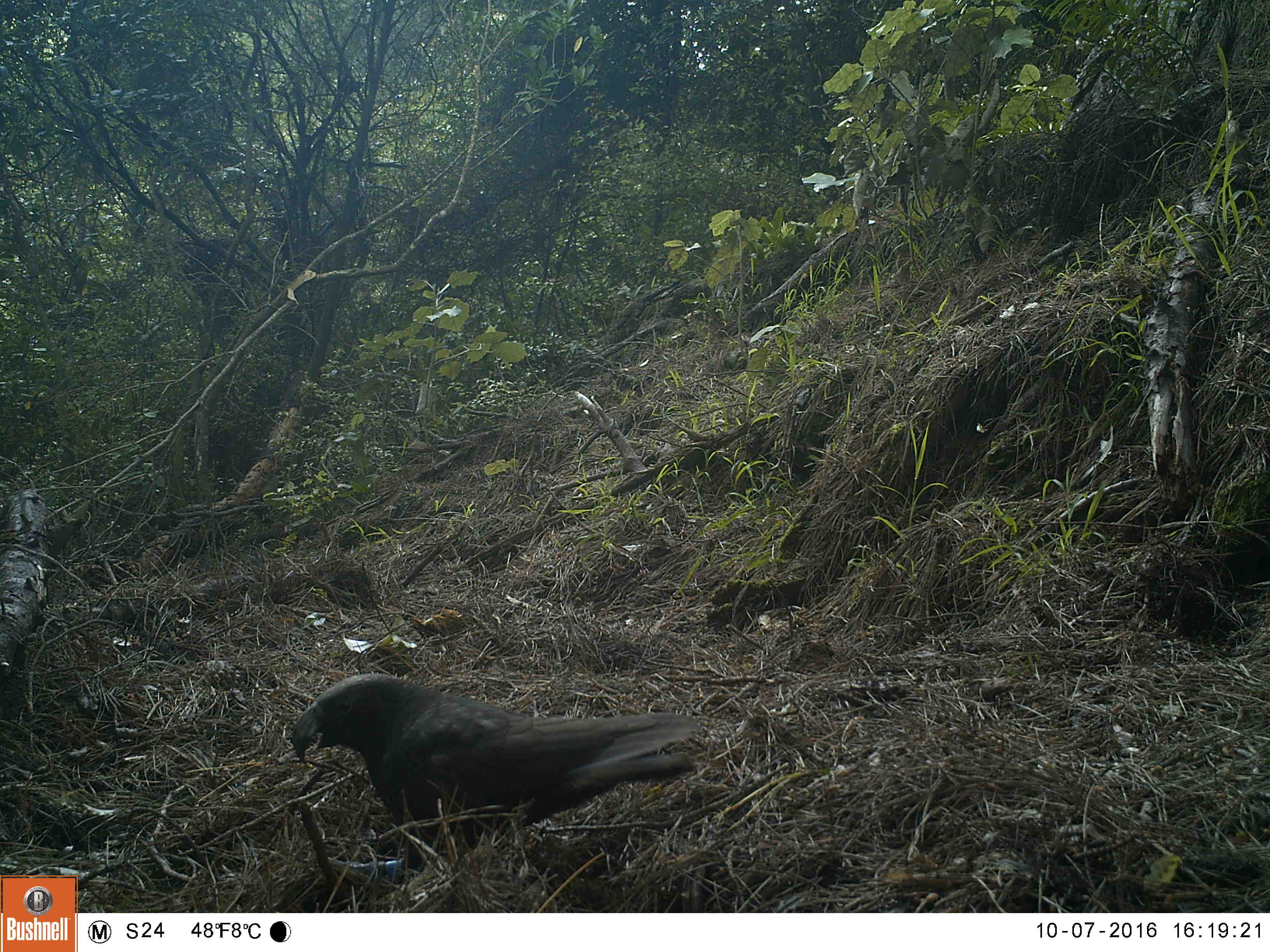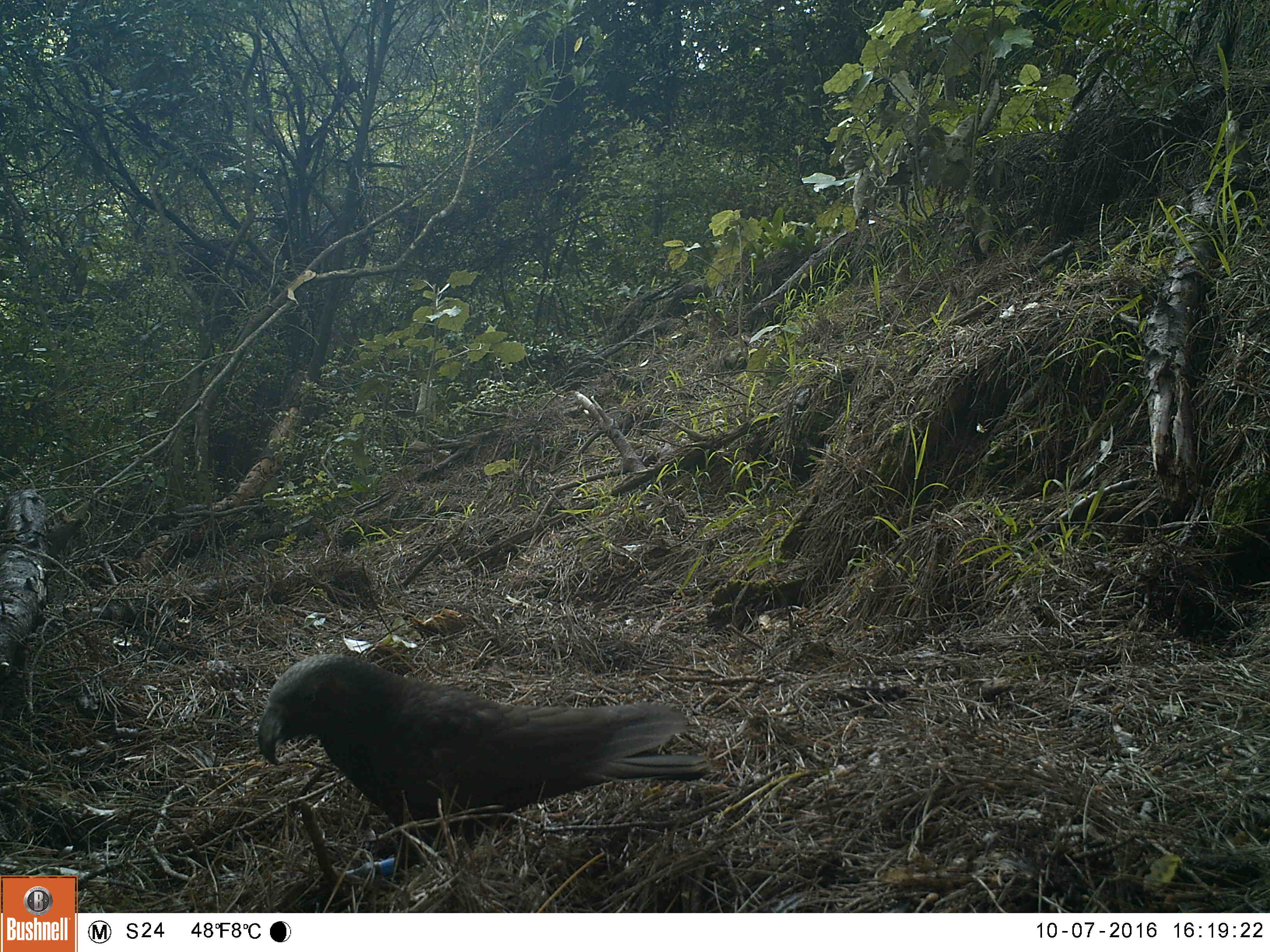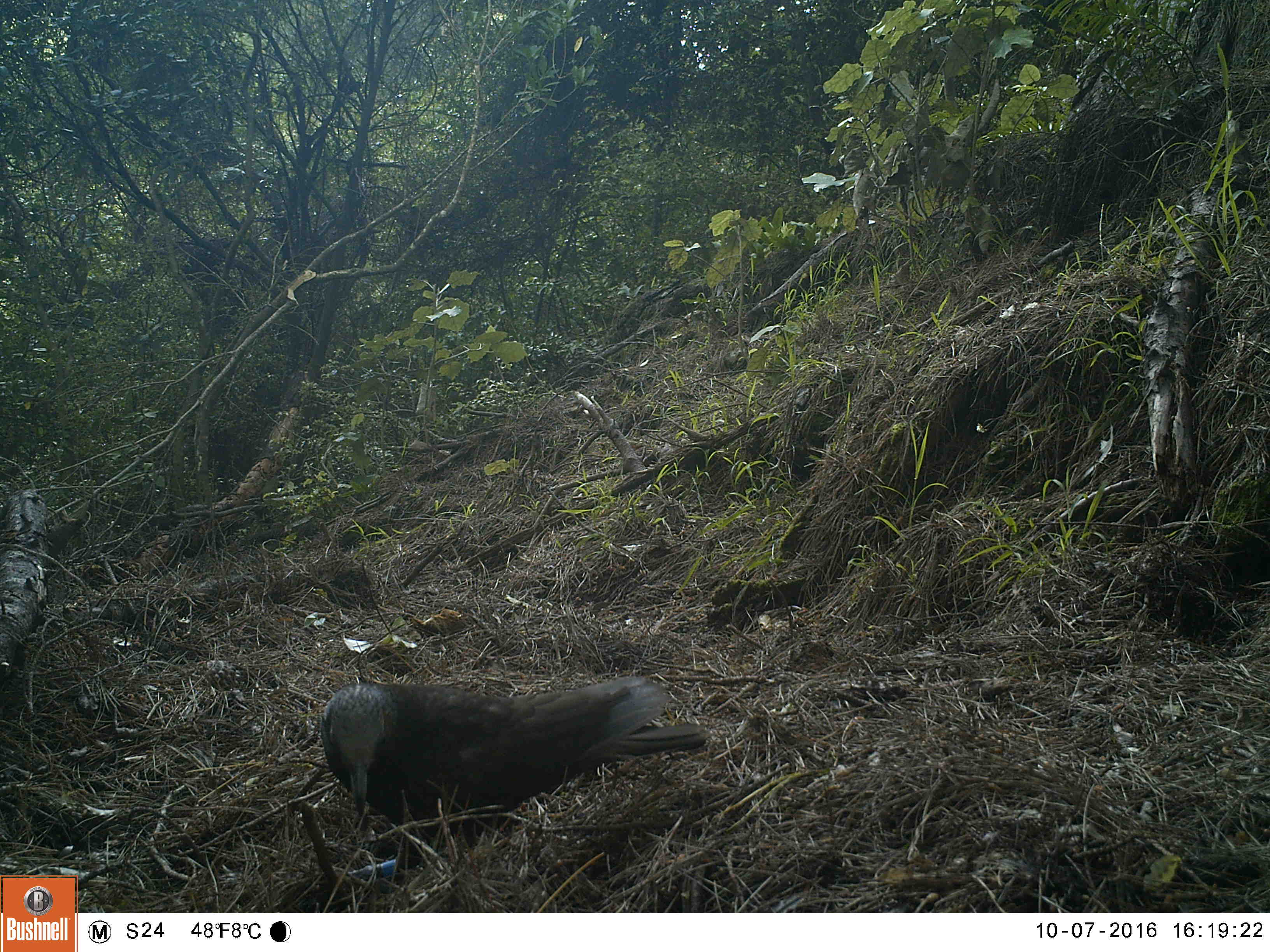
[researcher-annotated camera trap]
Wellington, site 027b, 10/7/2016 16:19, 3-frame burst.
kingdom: Animalia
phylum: Chordata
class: Aves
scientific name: Aves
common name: bird